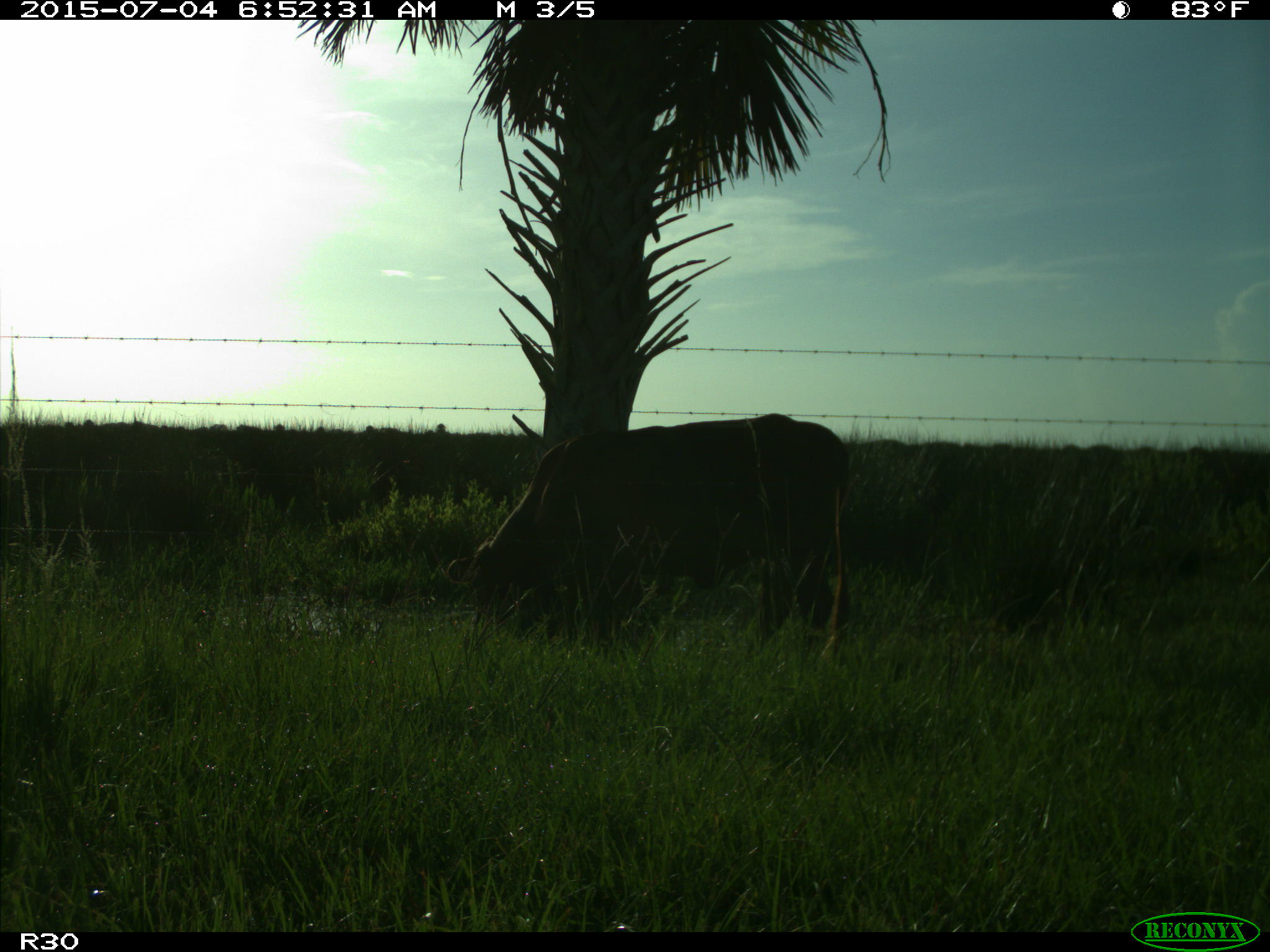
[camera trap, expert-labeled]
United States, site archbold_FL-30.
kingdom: Animalia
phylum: Chordata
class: Mammalia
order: Artiodactyla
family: Bovidae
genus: Bos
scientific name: Bos taurus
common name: domestic cow